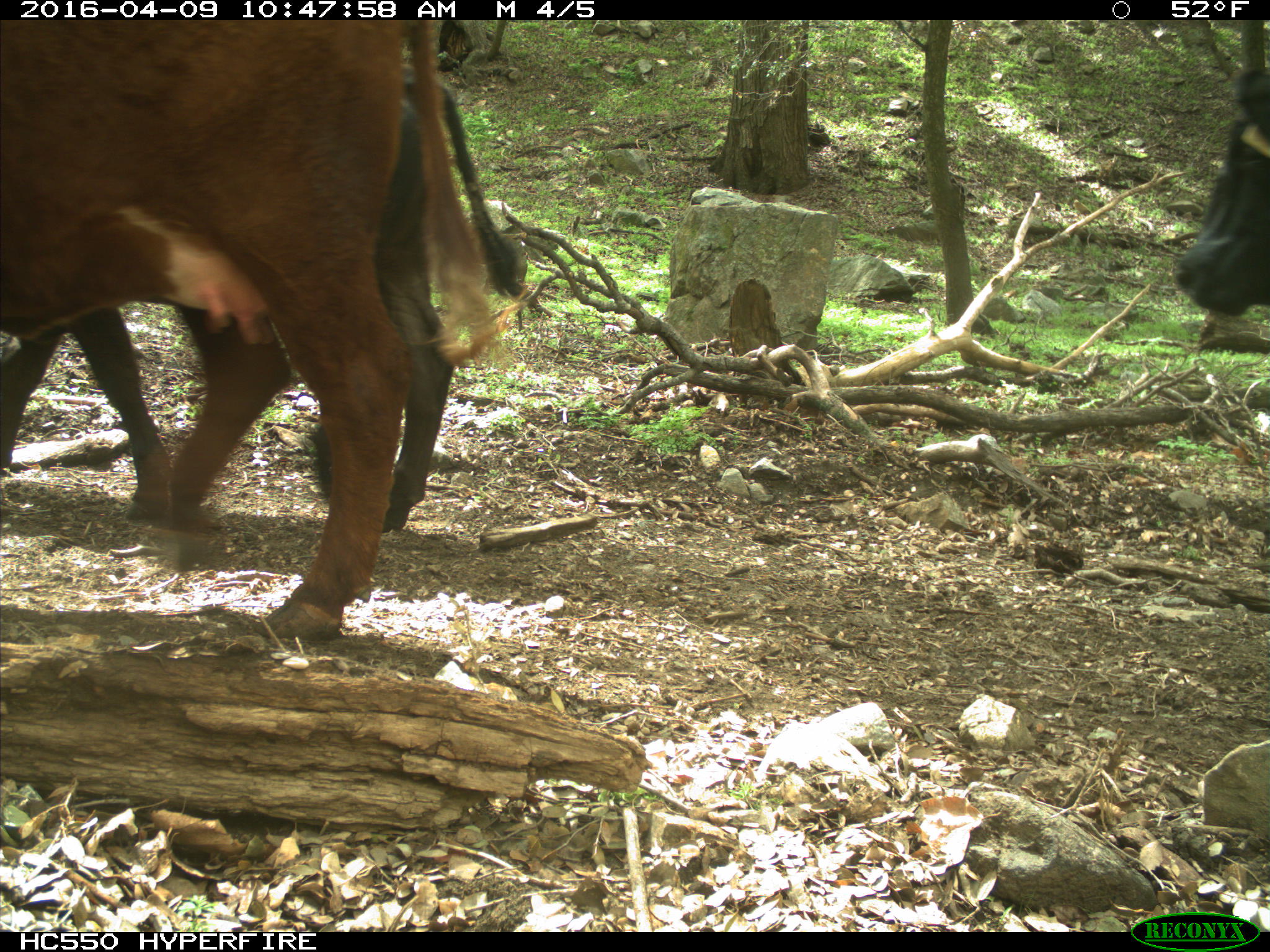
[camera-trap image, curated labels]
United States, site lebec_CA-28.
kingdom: Animalia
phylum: Chordata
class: Mammalia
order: Artiodactyla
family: Bovidae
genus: Bos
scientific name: Bos taurus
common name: domestic cow